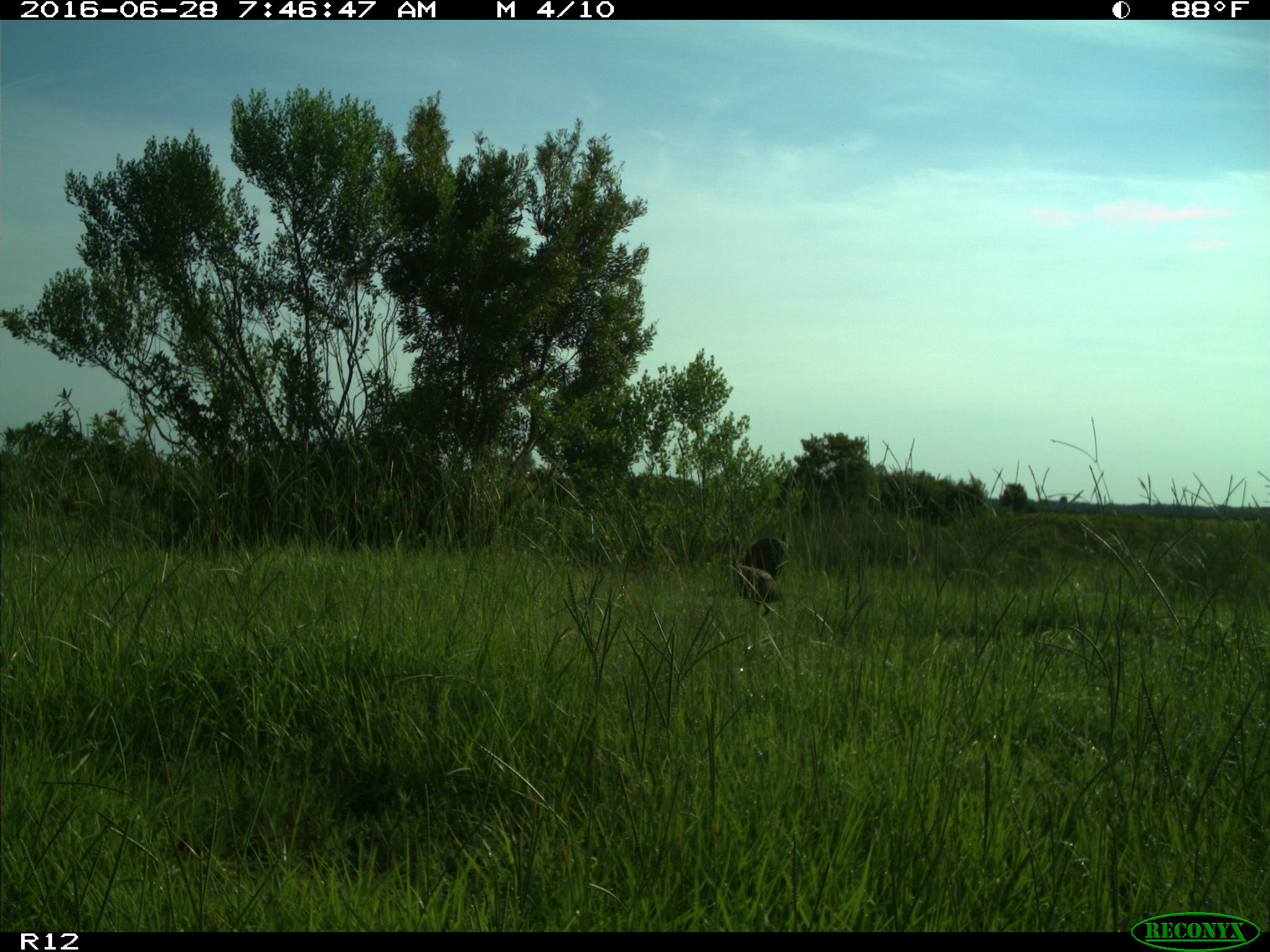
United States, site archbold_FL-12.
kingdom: Animalia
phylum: Chordata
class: Aves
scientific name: Aves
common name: birds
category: unidentified bird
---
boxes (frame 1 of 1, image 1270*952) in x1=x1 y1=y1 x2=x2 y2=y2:
animal: x1=735 y1=563 x2=782 y2=614; x1=743 y1=532 x2=789 y2=574